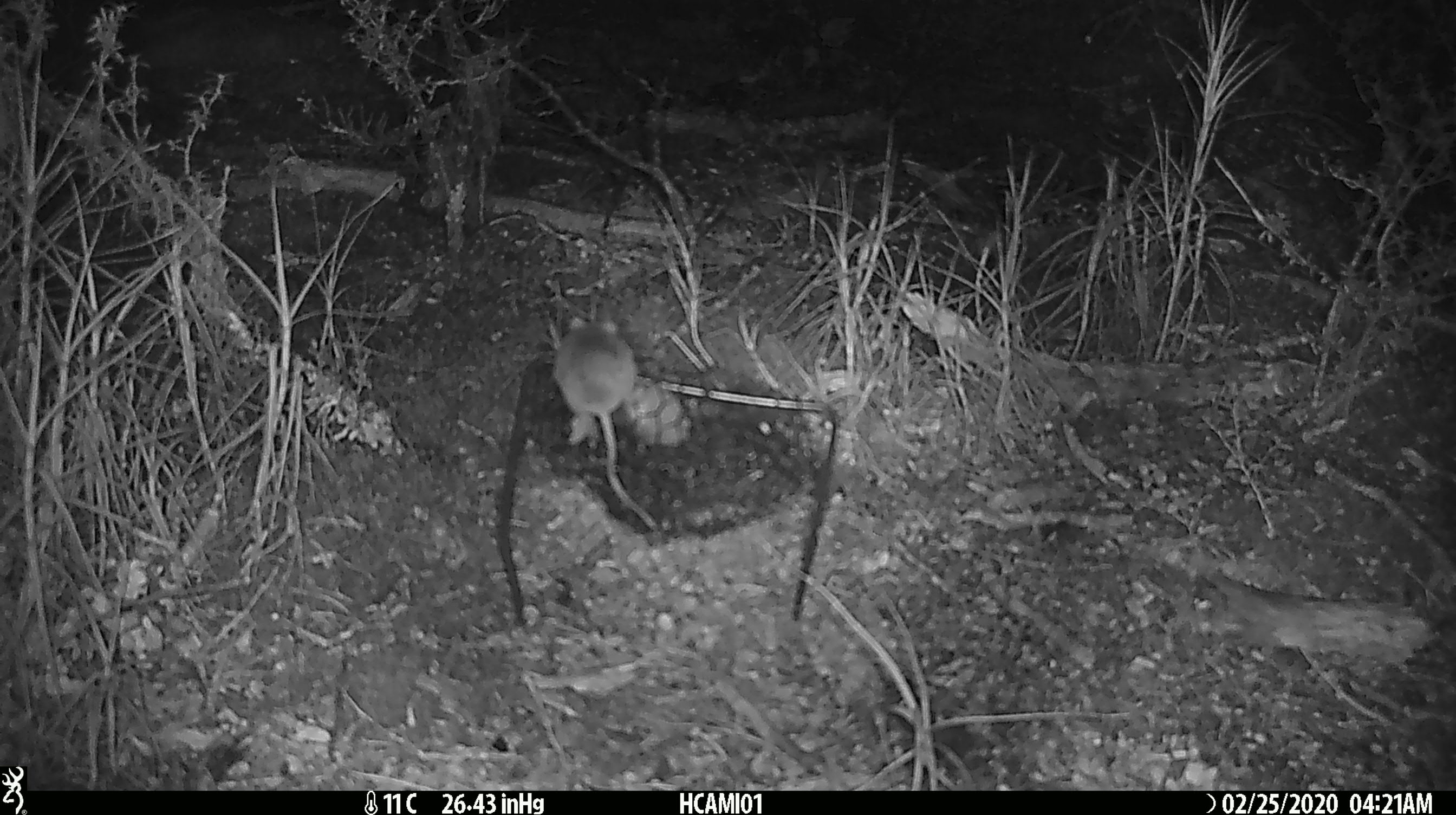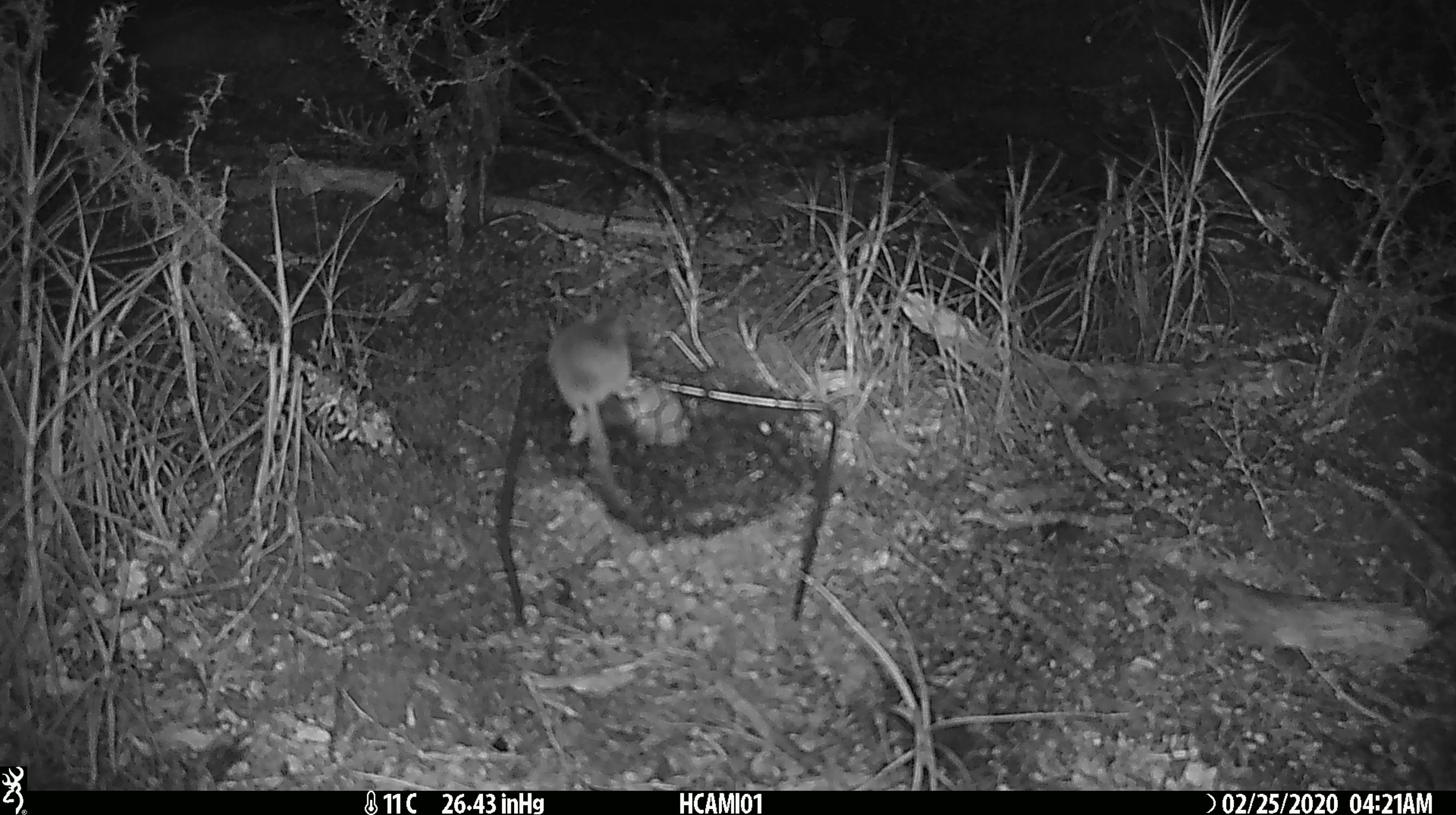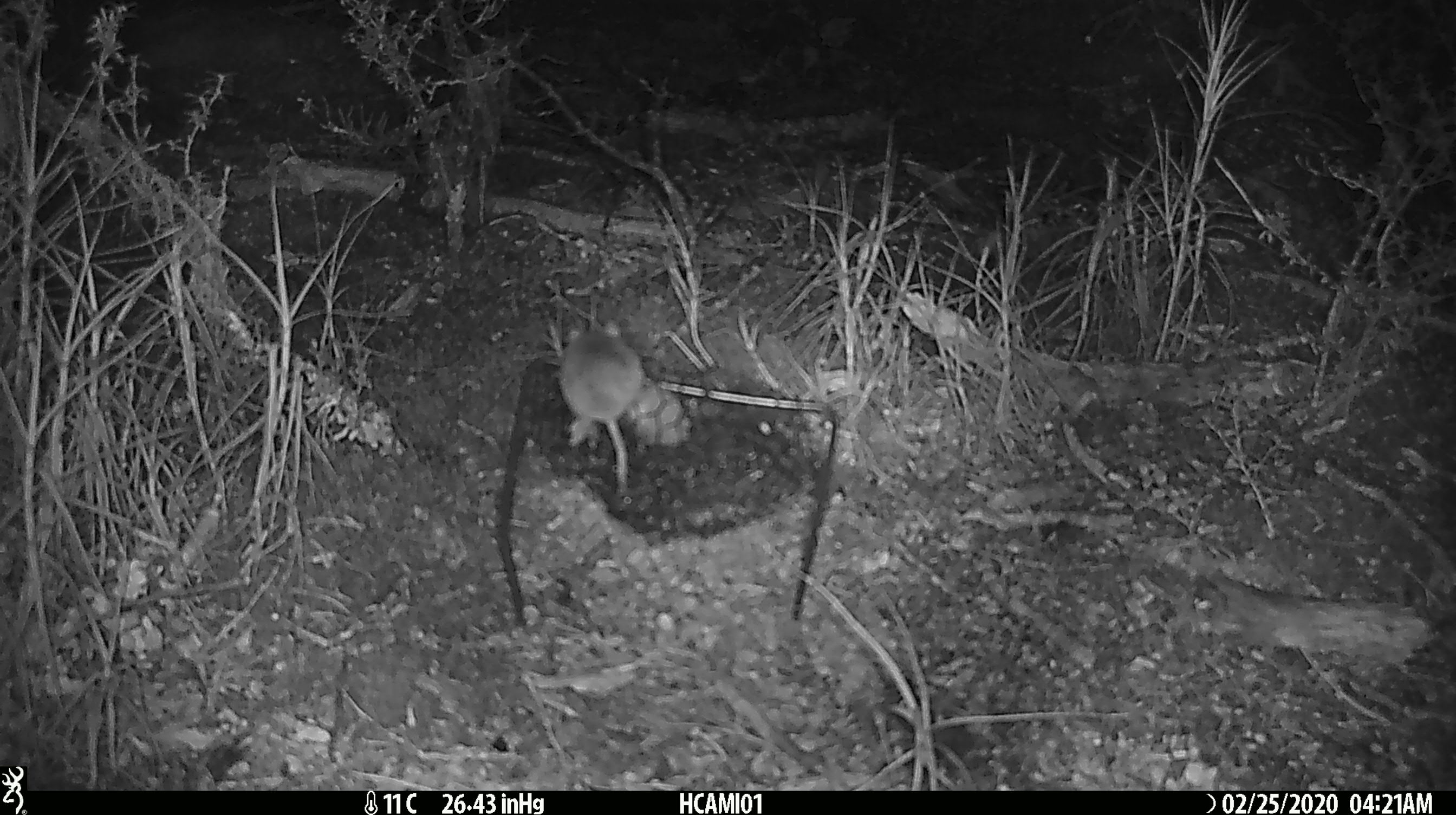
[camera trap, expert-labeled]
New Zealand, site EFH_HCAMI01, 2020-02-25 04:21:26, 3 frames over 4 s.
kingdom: Animalia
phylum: Chordata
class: Mammalia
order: Rodentia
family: Muridae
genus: Mus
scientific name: Mus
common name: mouse